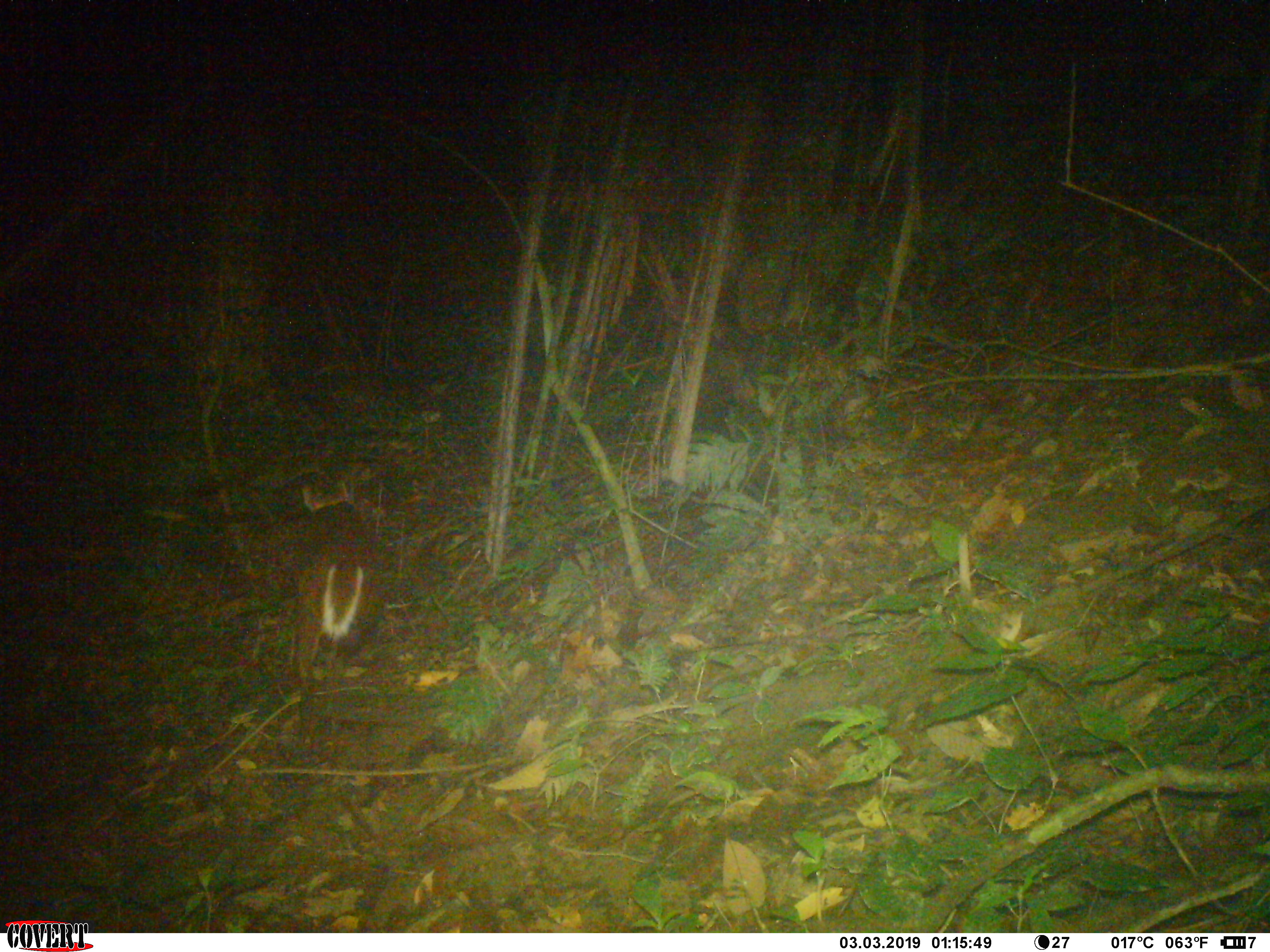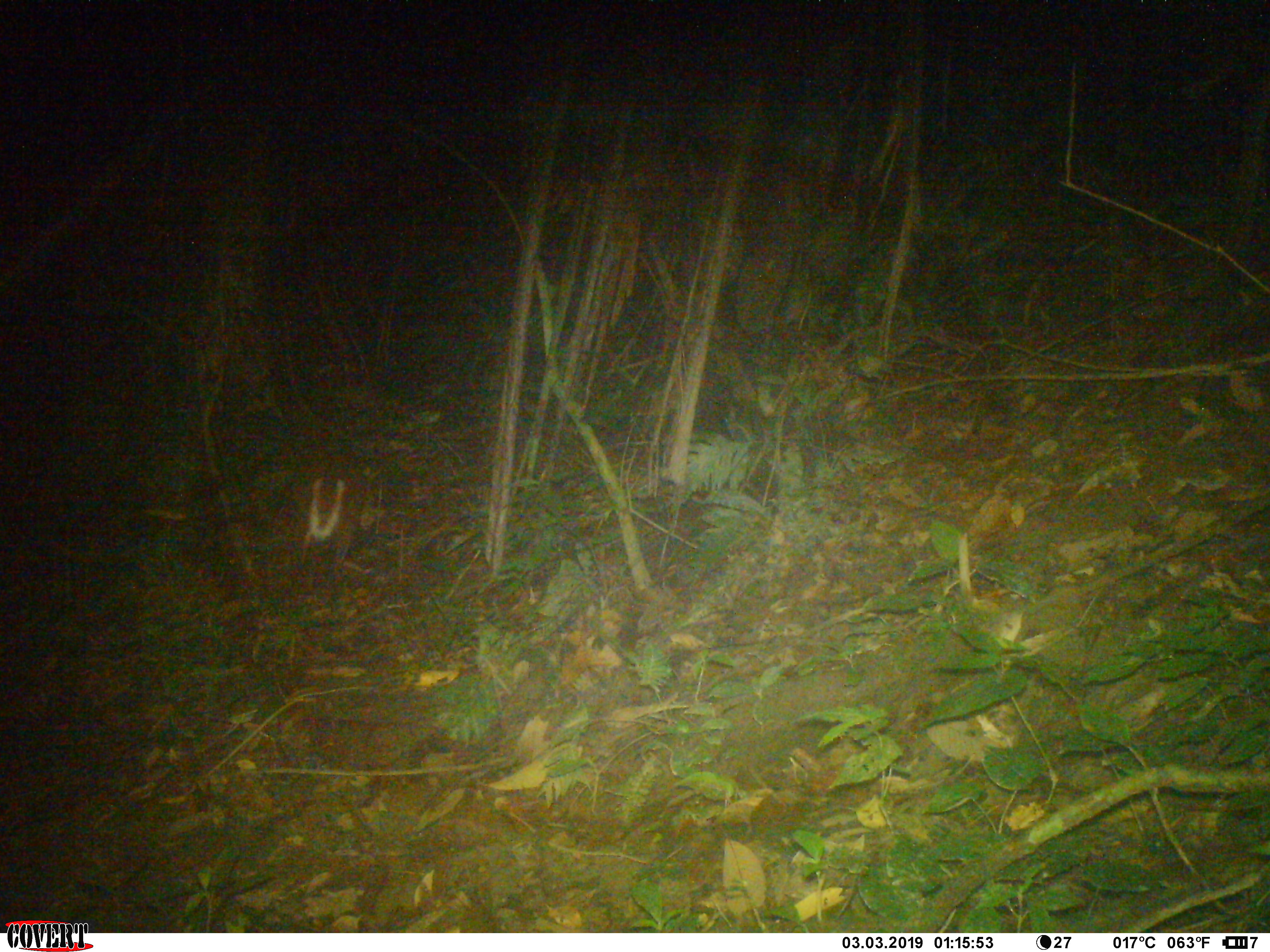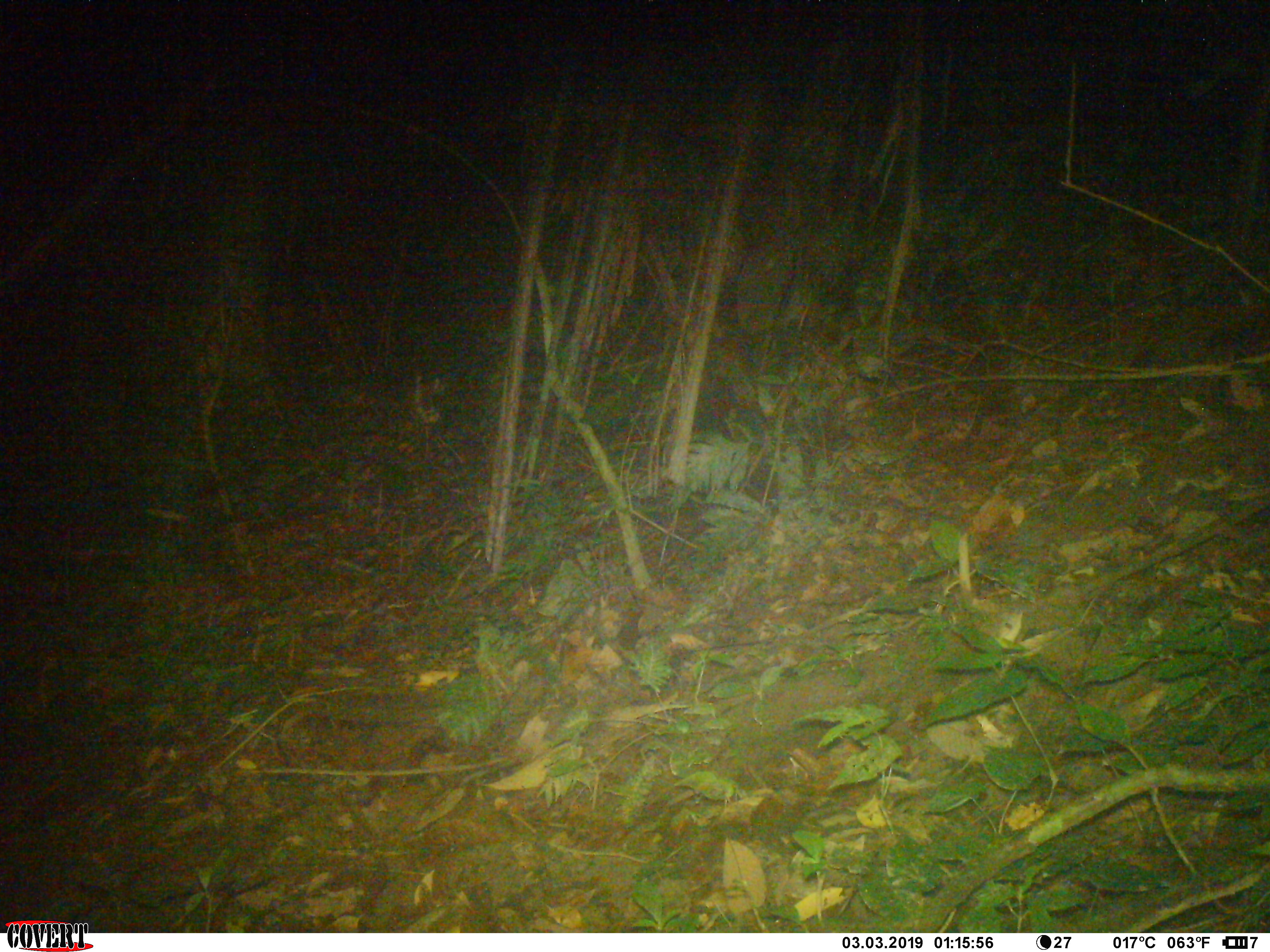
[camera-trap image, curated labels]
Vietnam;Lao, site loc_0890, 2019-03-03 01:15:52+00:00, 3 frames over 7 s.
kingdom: Animalia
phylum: Chordata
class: Mammalia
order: Artiodactyla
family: Cervidae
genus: Muntiacus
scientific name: Muntiacus rooseveltorum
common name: roosevelt's muntjac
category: roosevelts muntjac group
Roosevelts muntjac group (roosevelt's muntjac) (Muntiacus rooseveltorum). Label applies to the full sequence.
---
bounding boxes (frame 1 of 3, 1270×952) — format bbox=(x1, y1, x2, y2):
roosevelts muntjac group: bbox=(280, 474, 383, 686)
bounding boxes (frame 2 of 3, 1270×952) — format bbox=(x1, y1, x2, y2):
roosevelts muntjac group: bbox=(294, 463, 385, 585)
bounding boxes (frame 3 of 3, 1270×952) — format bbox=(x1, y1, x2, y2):
roosevelts muntjac group: bbox=(407, 371, 447, 428)